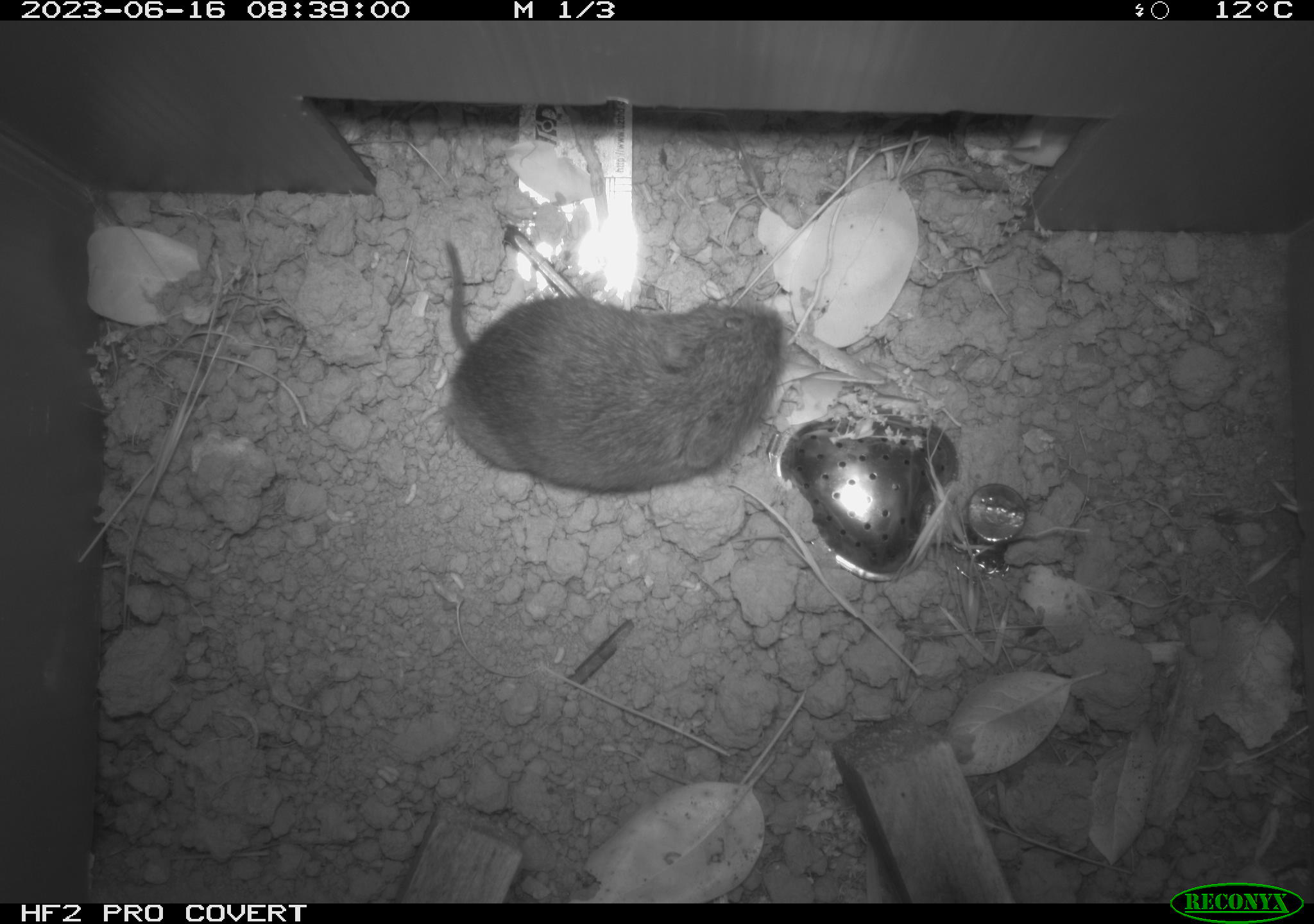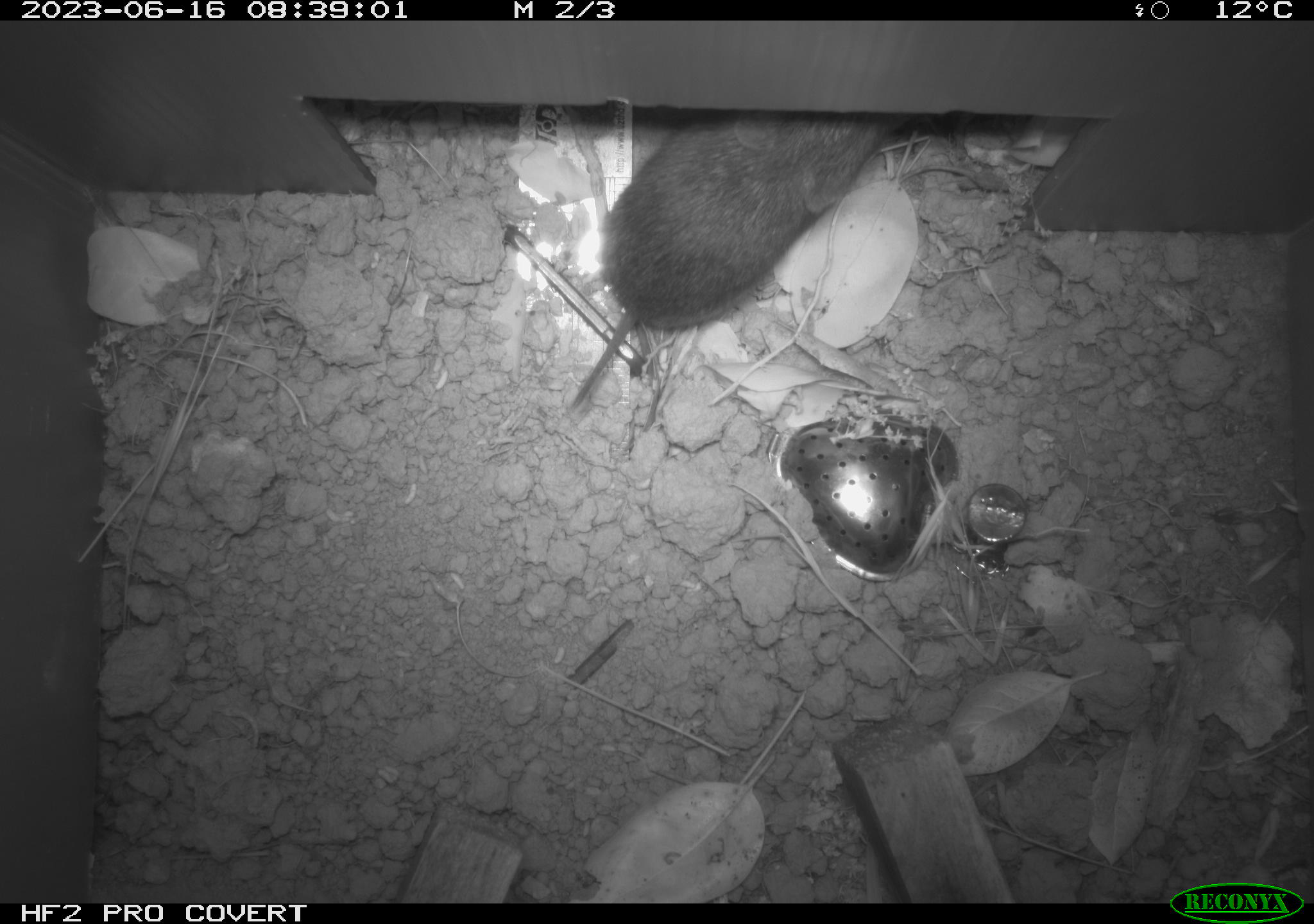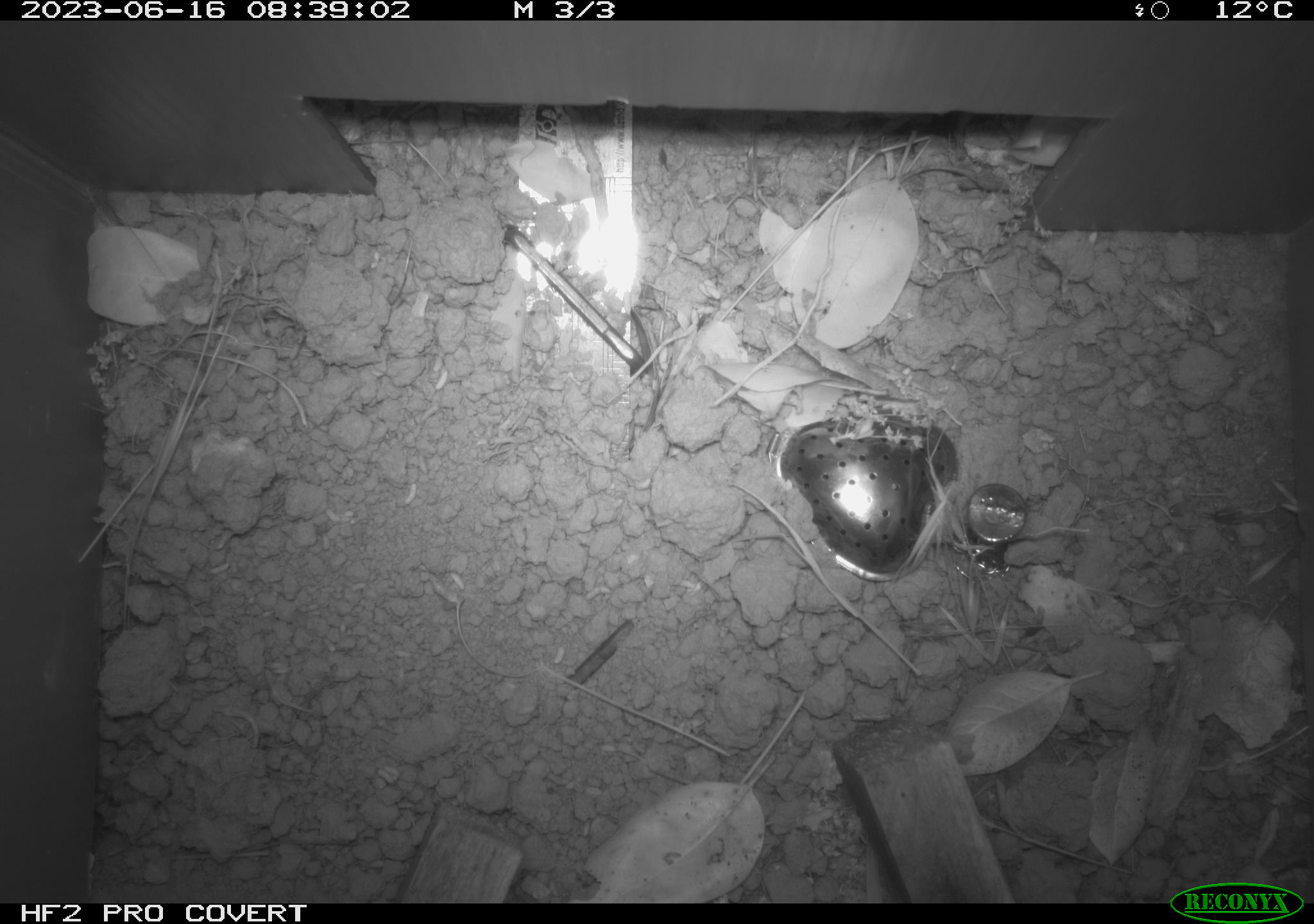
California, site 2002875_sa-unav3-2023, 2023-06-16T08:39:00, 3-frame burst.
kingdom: Animalia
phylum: Chordata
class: Mammalia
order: Rodentia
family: Cricetidae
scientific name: Arvicolinae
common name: voles, lemmings, and muskrats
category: arvicolinae subfamily